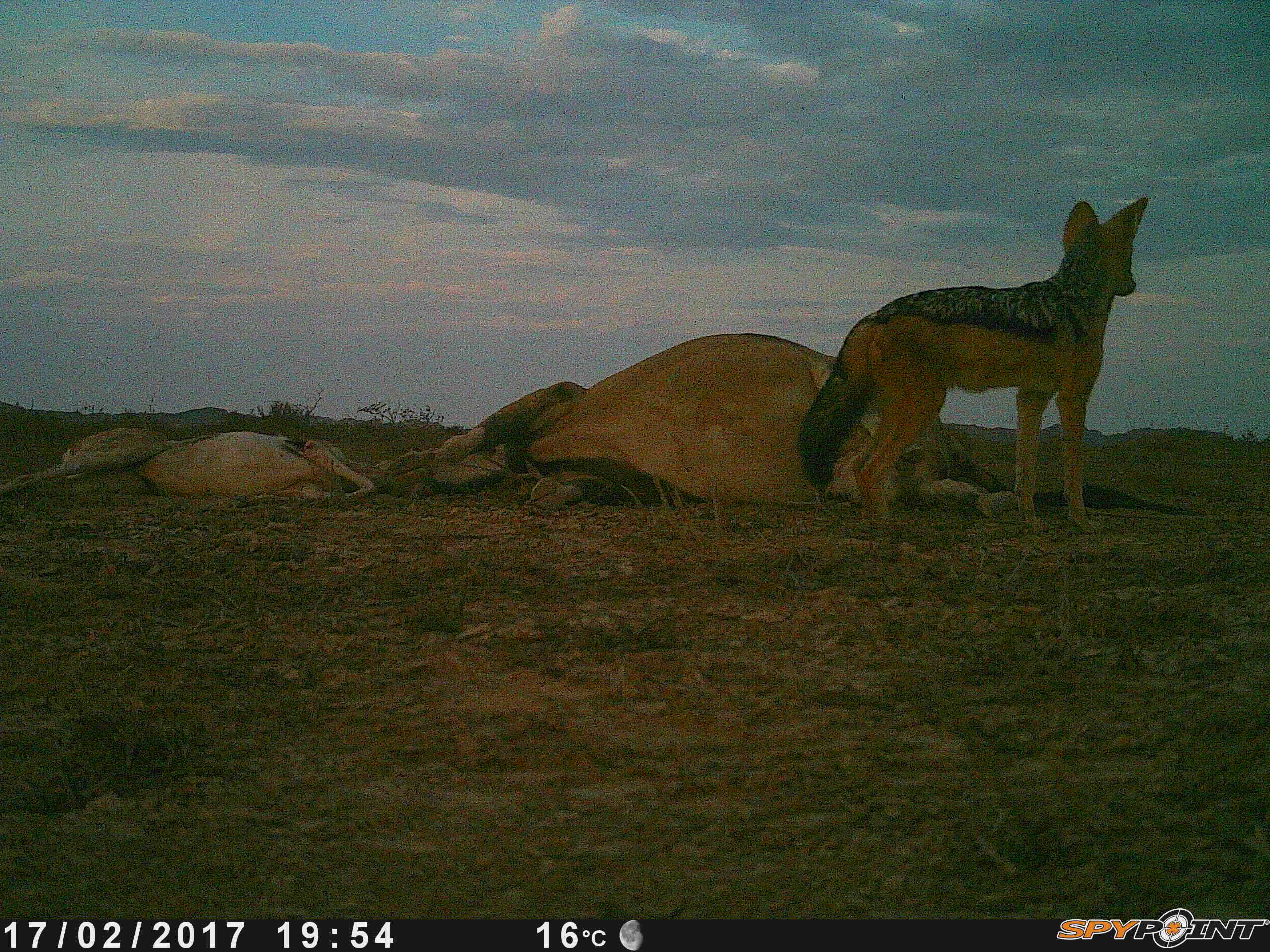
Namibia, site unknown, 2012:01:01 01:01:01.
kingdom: Animalia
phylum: Chordata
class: Mammalia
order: Carnivora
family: Canidae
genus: Lupulella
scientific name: Lupulella mesomelas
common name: black-backed jackal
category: canis mesomelas